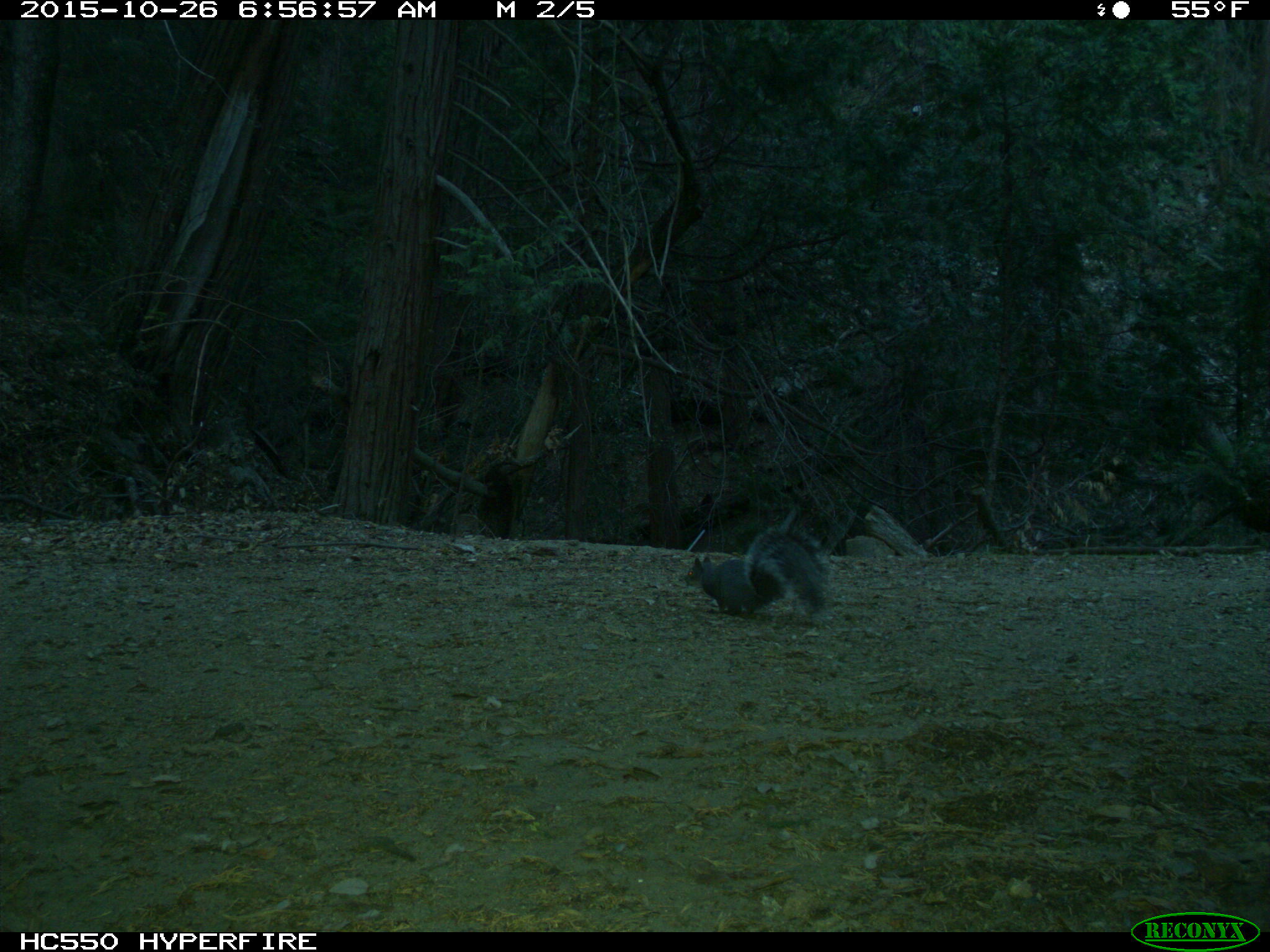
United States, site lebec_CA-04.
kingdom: Animalia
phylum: Chordata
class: Mammalia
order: Rodentia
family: Sciuridae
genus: Sciurus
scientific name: Sciurus carolinensis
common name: eastern gray squirrel